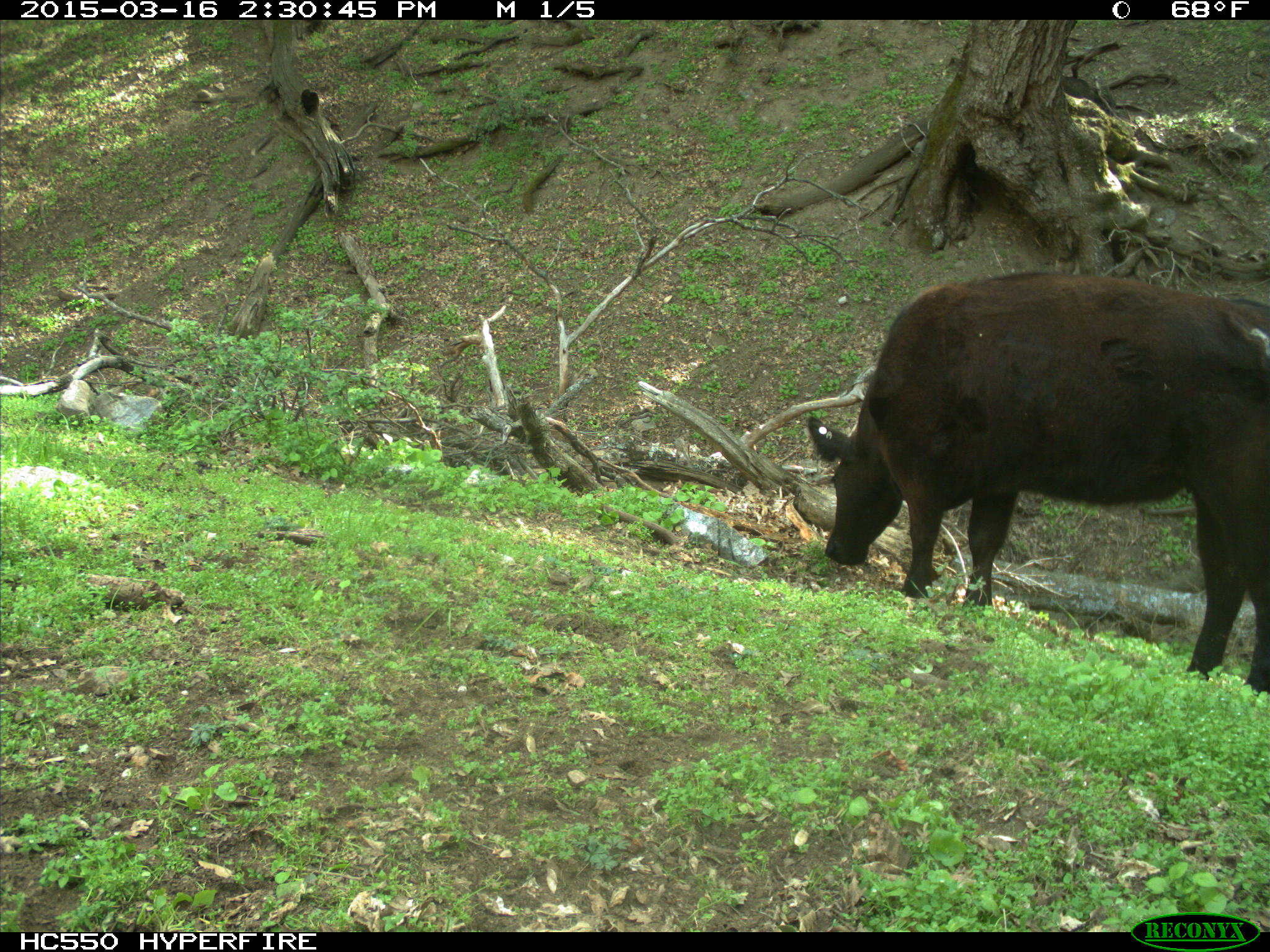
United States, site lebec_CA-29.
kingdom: Animalia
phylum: Chordata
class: Mammalia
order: Artiodactyla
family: Bovidae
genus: Bos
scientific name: Bos taurus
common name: domestic cow